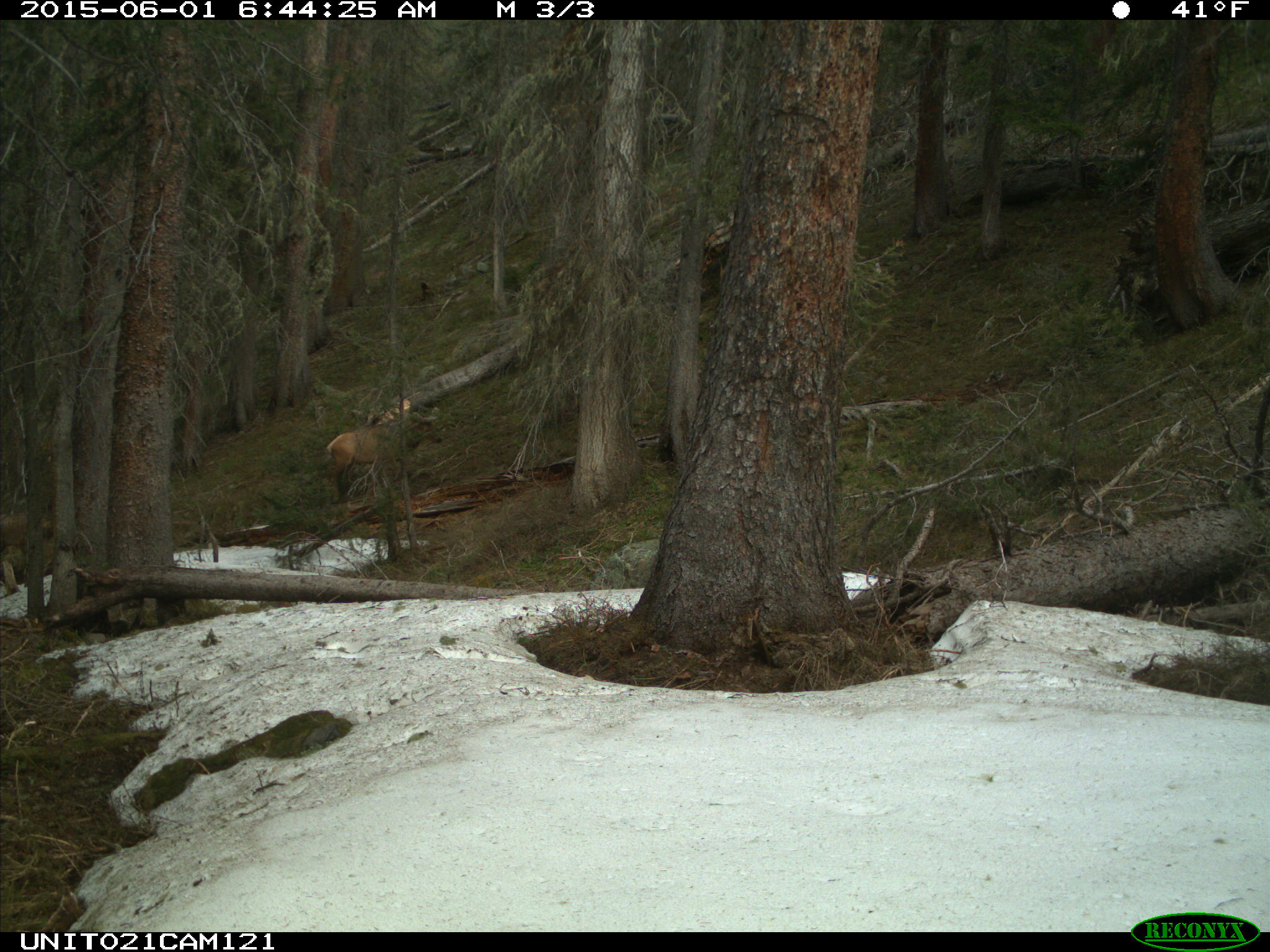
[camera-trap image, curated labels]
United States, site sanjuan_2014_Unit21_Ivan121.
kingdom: Animalia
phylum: Chordata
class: Mammalia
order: Artiodactyla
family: Cervidae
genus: Cervus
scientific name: Cervus elaphus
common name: red deer